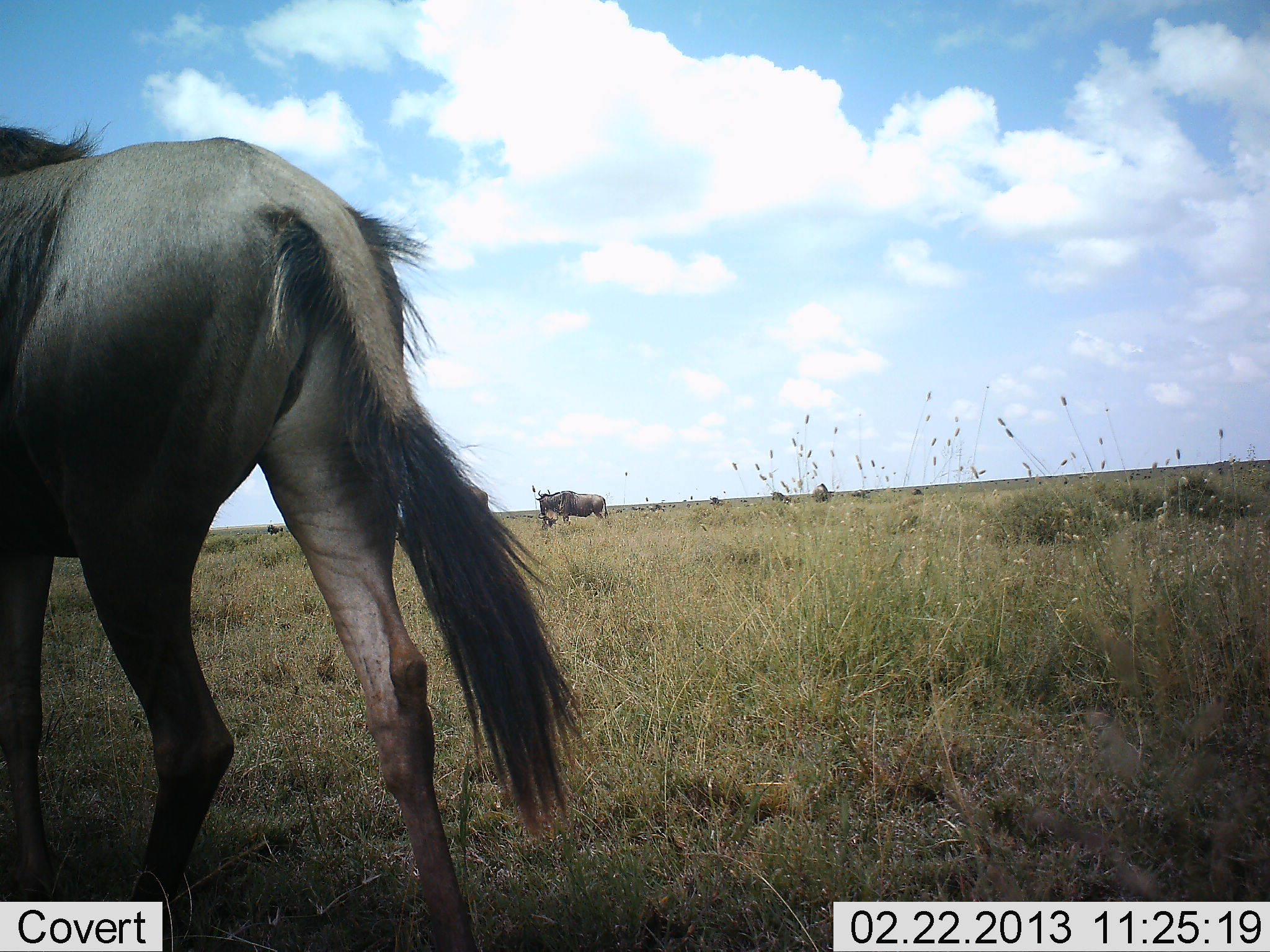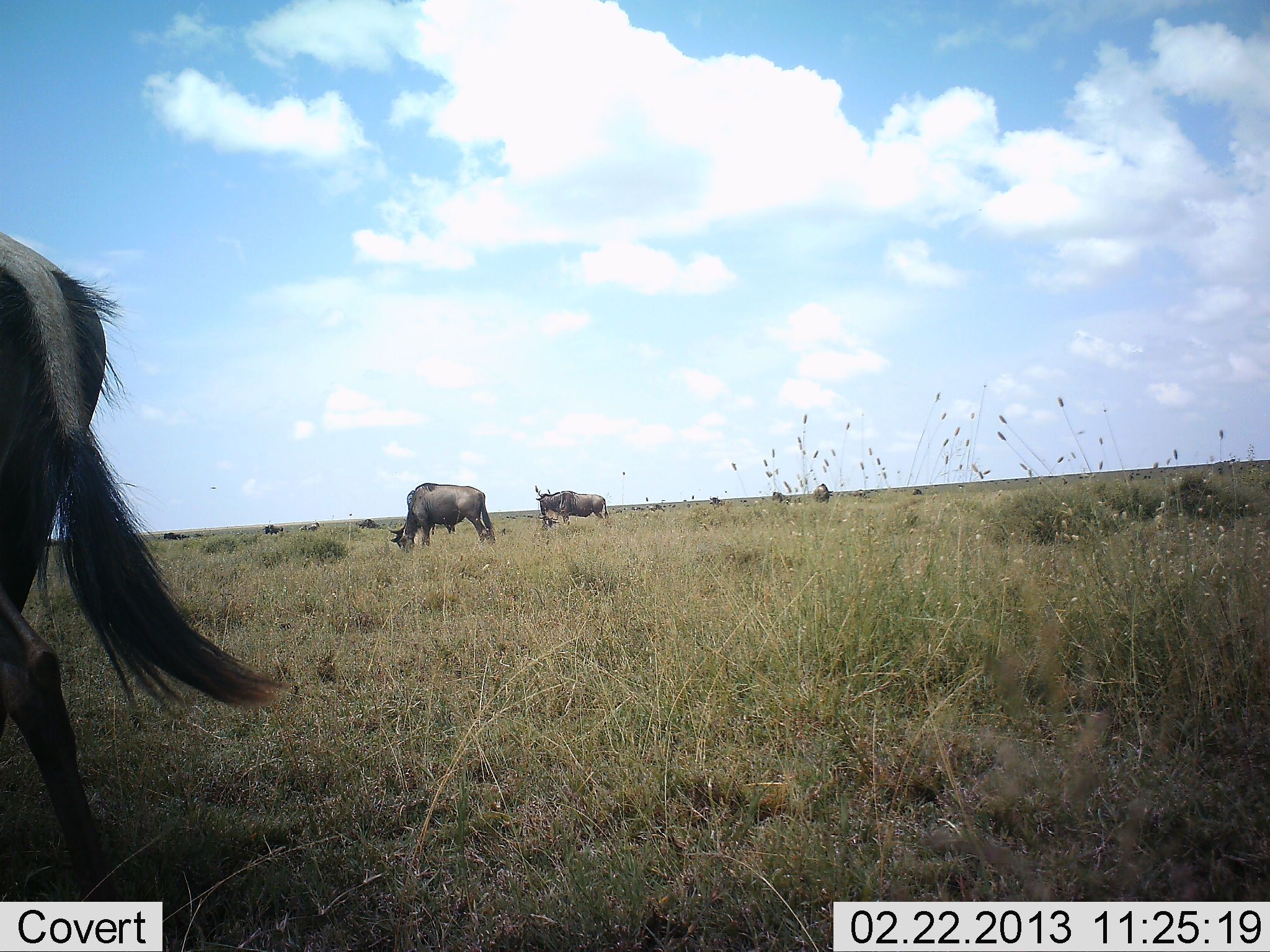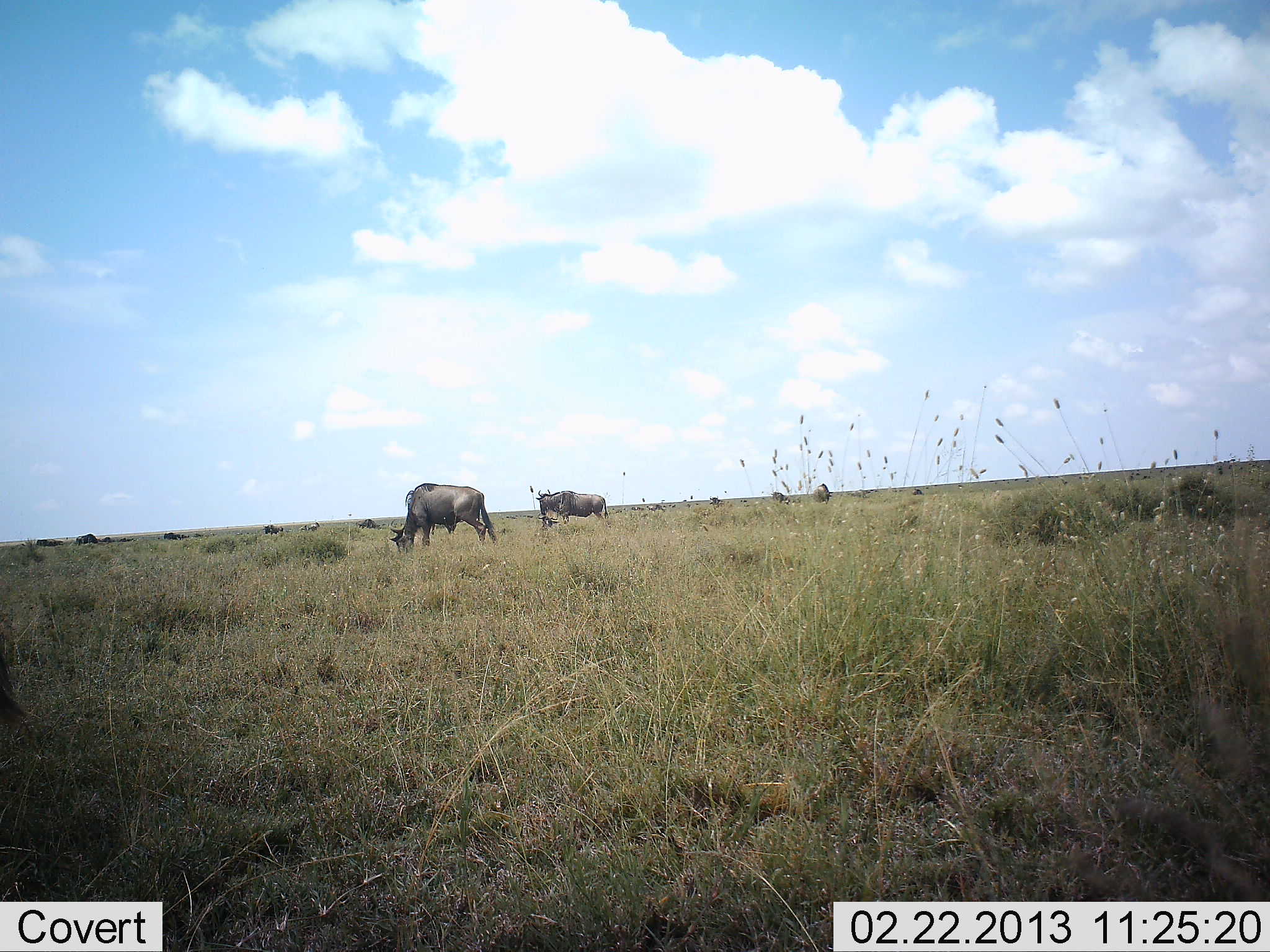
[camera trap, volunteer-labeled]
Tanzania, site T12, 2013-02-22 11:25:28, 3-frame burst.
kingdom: Animalia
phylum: Chordata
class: Mammalia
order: Artiodactyla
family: Bovidae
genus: Connochaetes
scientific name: Connochaetes taurinus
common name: blue wildebeest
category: wildebeest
Wildebeest (blue wildebeest) (Connochaetes taurinus), count 9. Behavior (volunteer vote fractions): standing 69%, resting 4%, moving 73%, interacting 0%. Young present (vote fraction): 4%. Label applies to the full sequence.